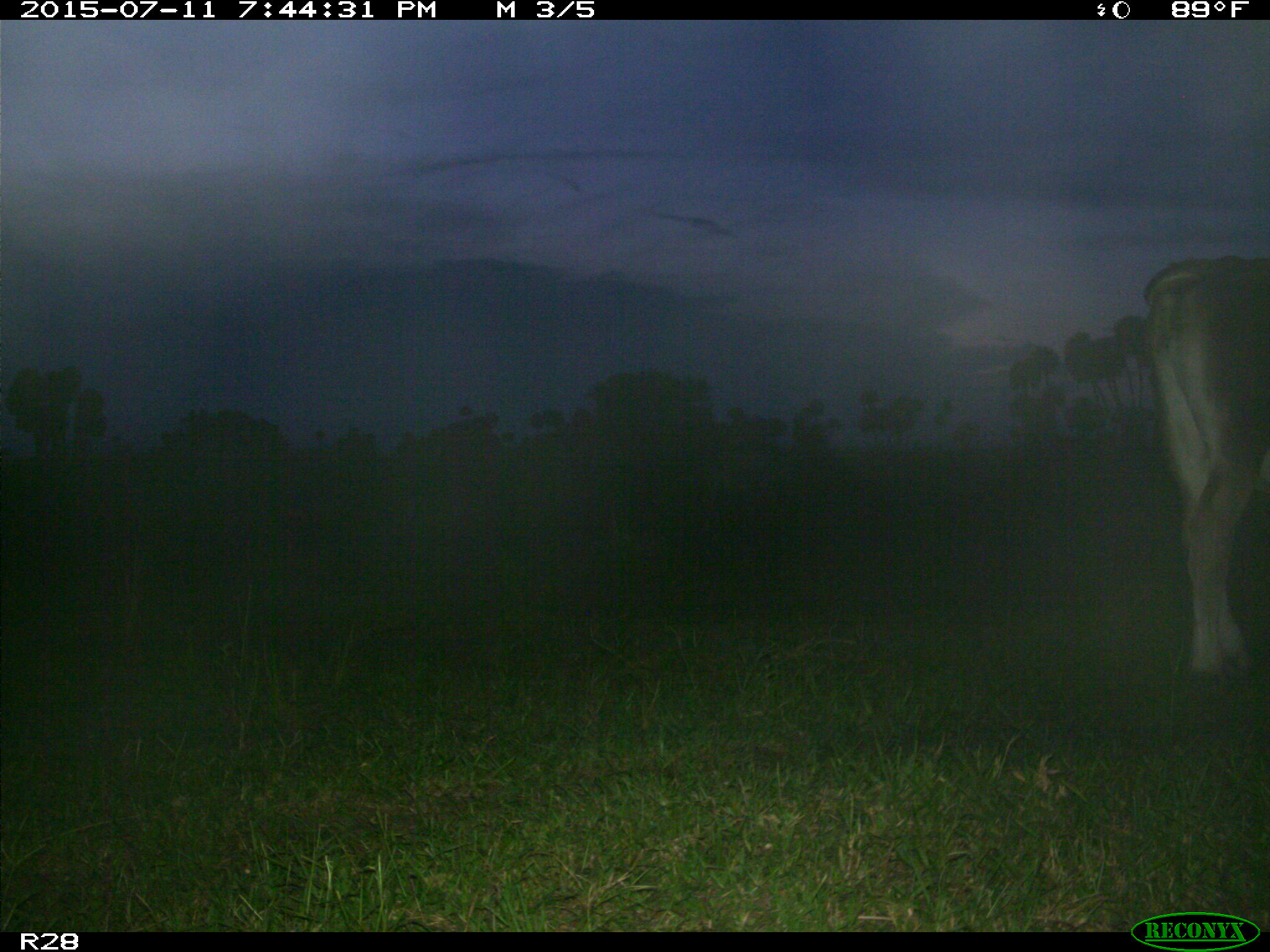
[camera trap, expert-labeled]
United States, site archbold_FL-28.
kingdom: Animalia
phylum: Chordata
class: Mammalia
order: Artiodactyla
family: Bovidae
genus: Bos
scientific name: Bos taurus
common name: domestic cow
Bos taurus (domestic cow).